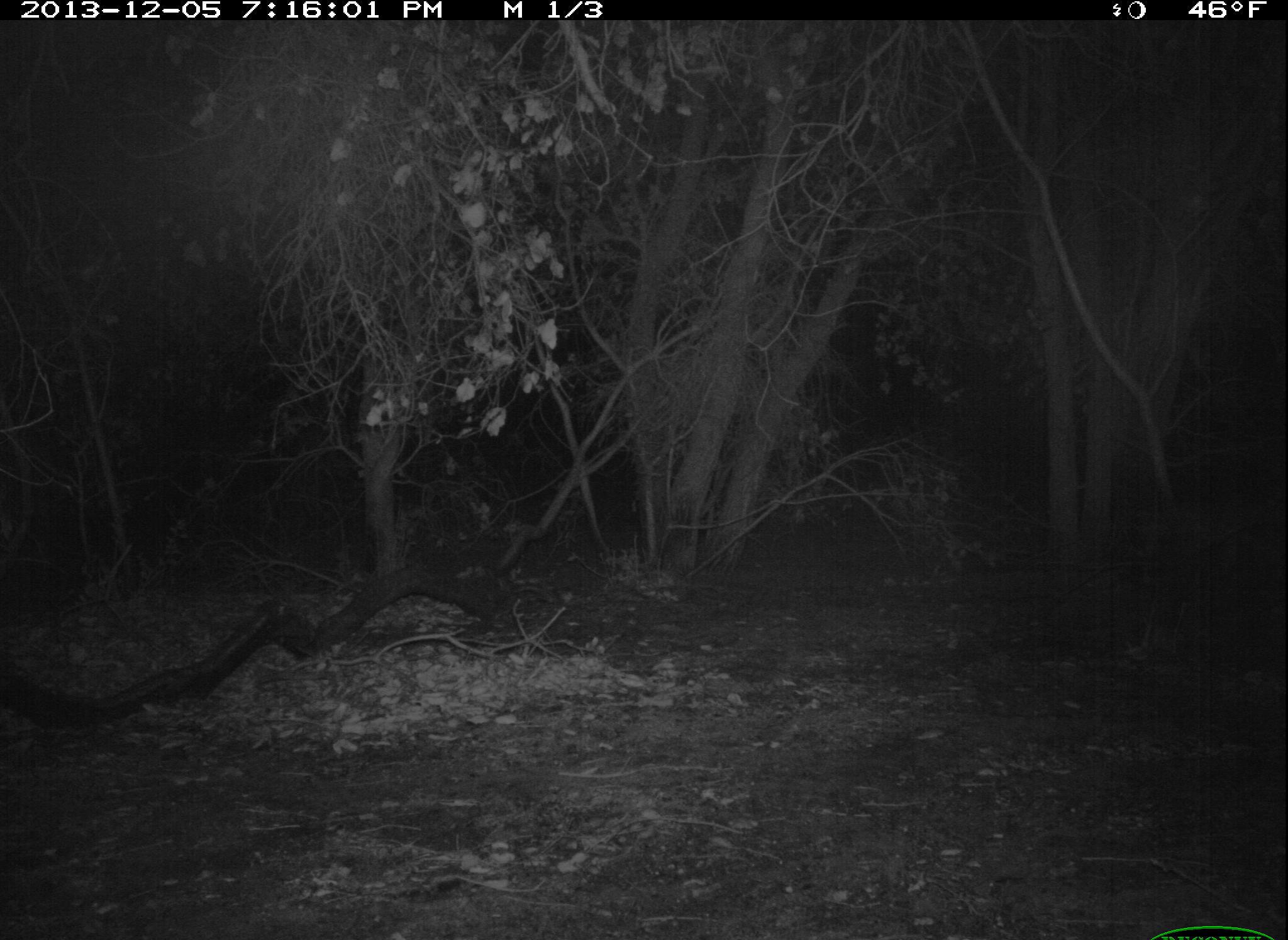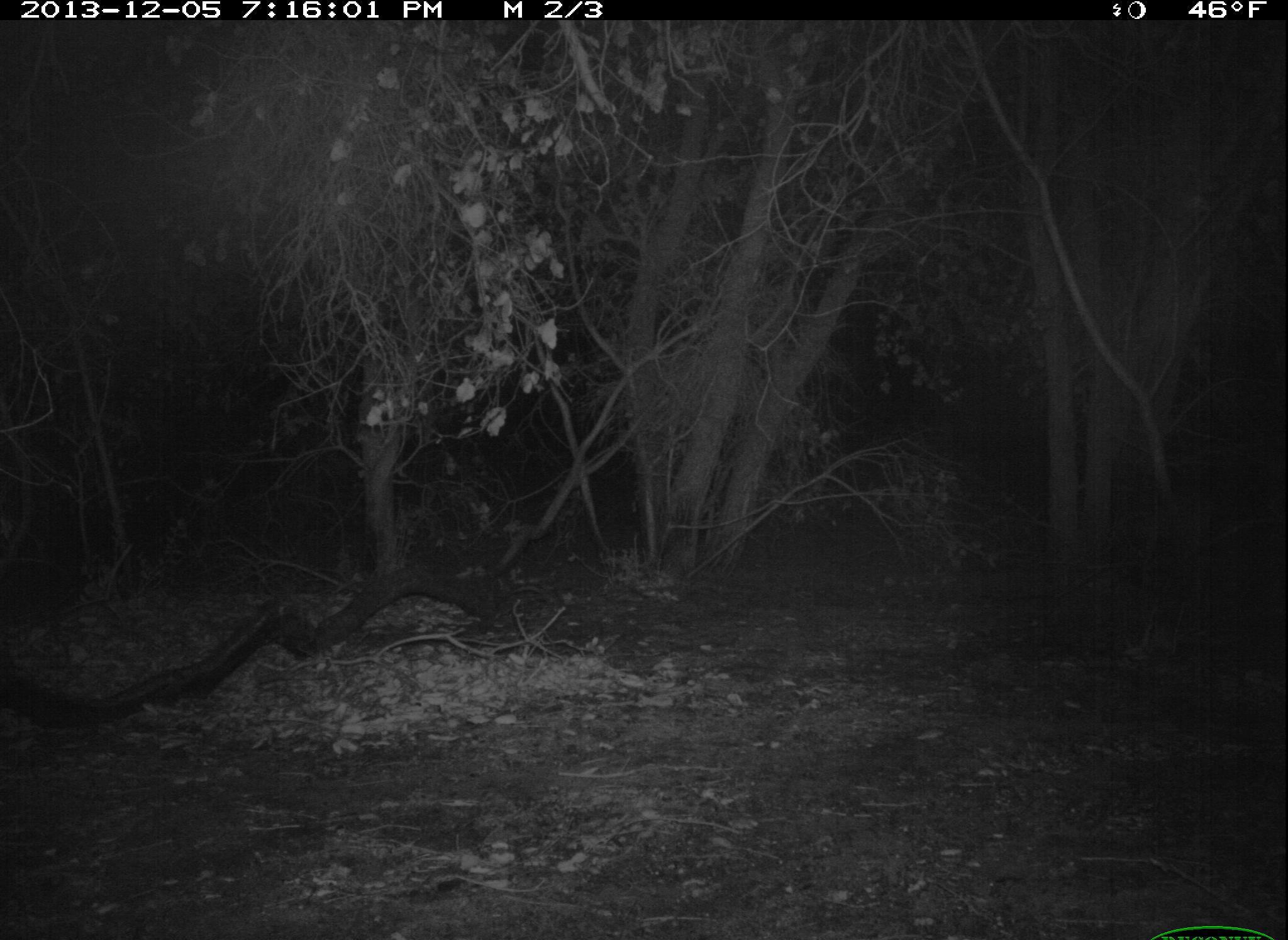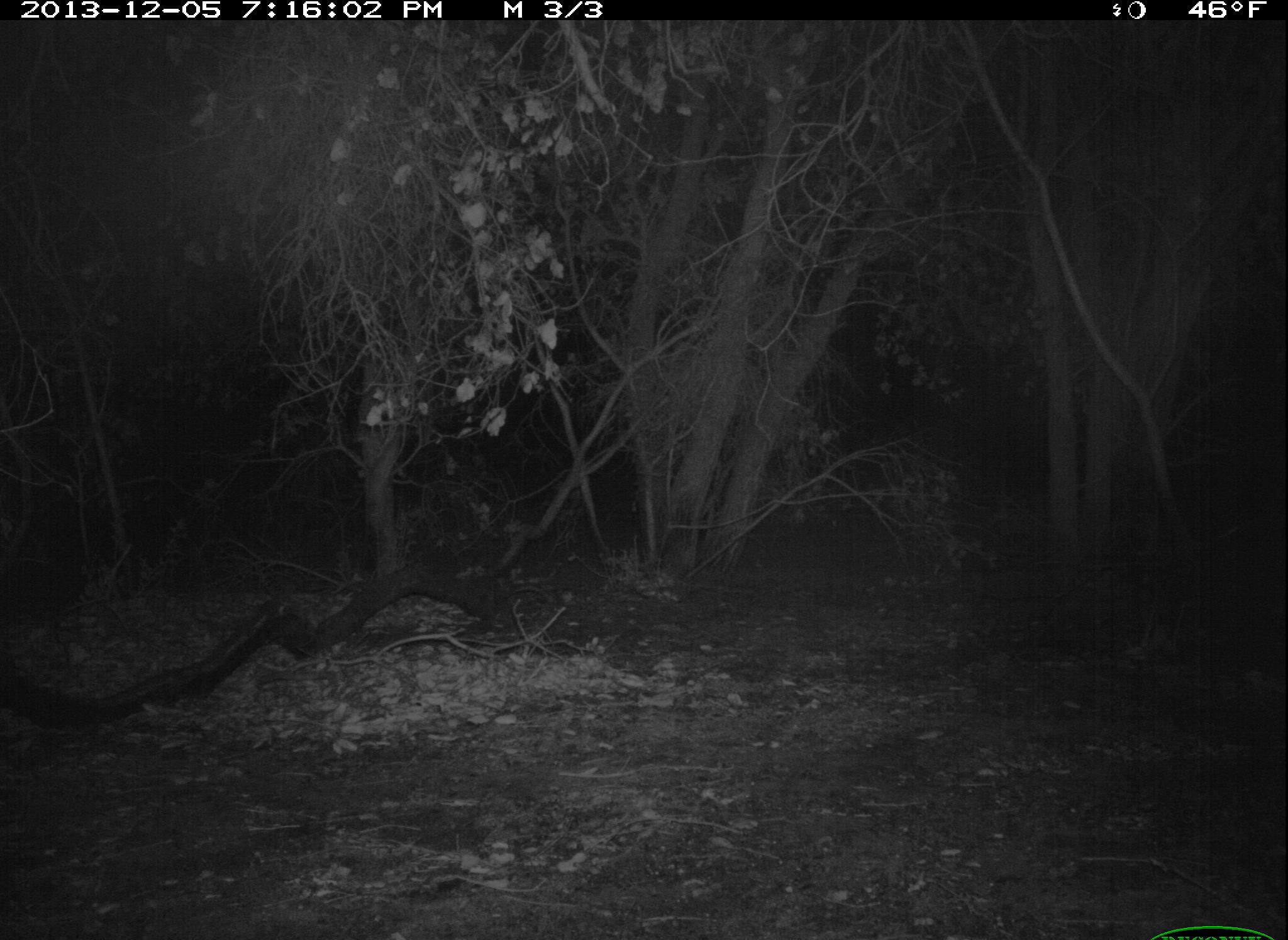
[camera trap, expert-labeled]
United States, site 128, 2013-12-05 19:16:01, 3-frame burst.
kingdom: Animalia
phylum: Chordata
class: Mammalia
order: Carnivora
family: Felidae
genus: Lynx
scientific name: Lynx rufus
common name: bobcat